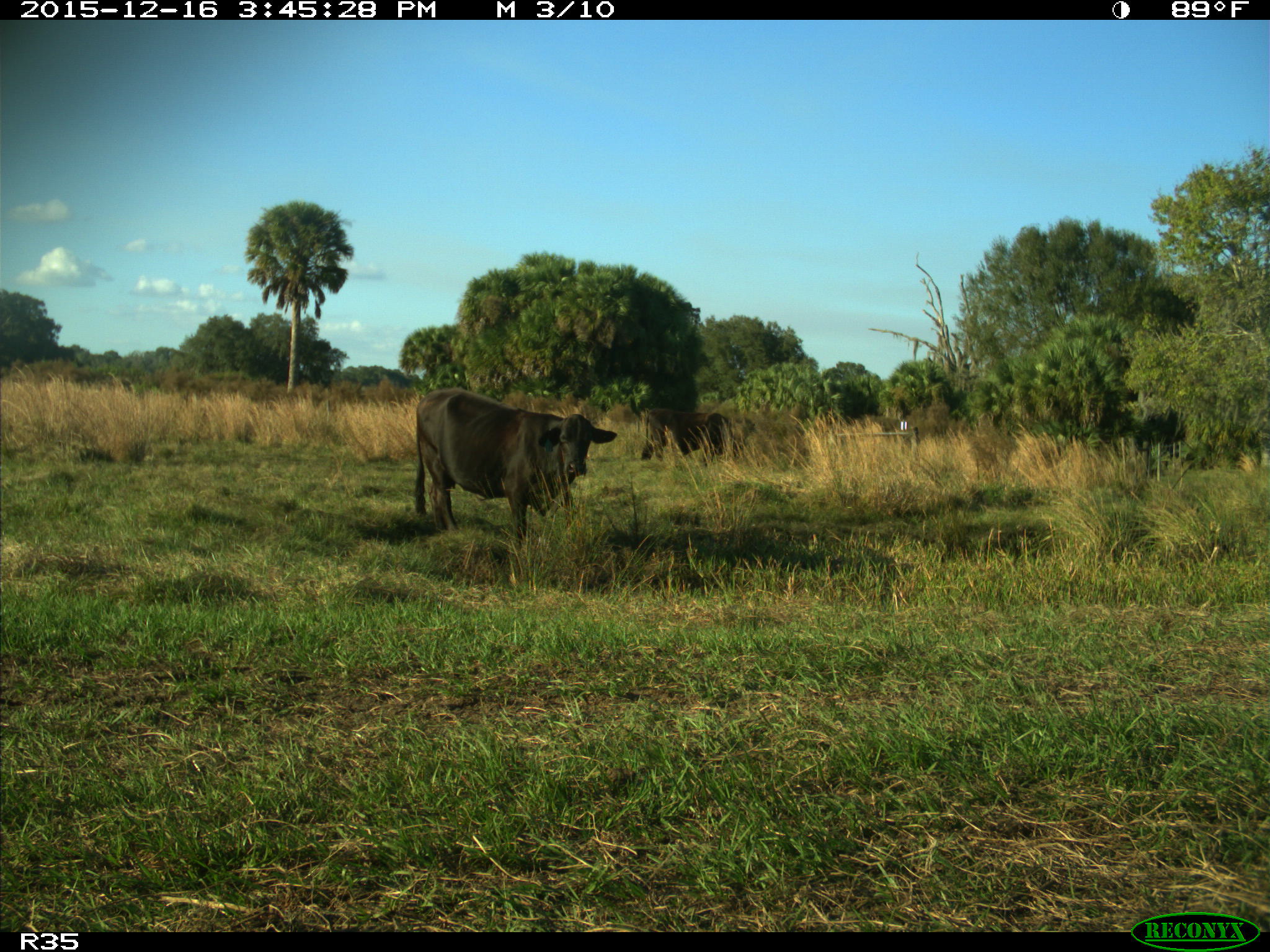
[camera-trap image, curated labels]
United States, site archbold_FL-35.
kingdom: Animalia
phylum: Chordata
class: Mammalia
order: Artiodactyla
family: Bovidae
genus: Bos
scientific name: Bos taurus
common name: domestic cow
Bos taurus (domestic cow).